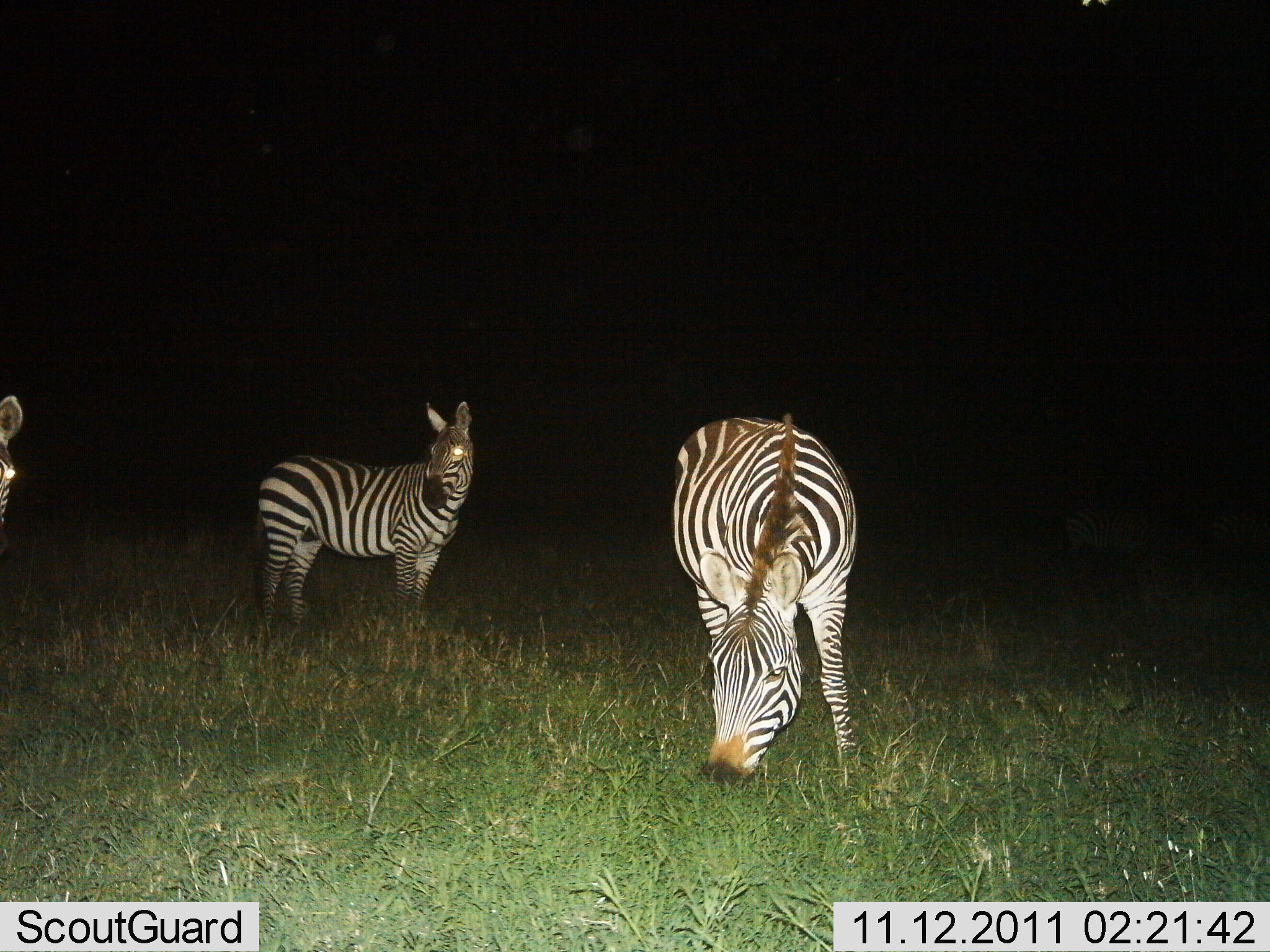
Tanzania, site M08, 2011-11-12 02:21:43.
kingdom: Animalia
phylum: Chordata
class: Mammalia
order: Perissodactyla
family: Equidae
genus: Equus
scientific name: Equus quagga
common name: plains zebra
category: zebra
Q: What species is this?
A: Zebra (plains zebra) (Equus quagga).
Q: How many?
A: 3.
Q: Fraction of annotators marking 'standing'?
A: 80%.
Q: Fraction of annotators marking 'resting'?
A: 10%.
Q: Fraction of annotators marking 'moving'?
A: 10%.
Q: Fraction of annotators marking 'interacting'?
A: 0%.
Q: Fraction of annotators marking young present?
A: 0%.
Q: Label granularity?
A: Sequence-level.